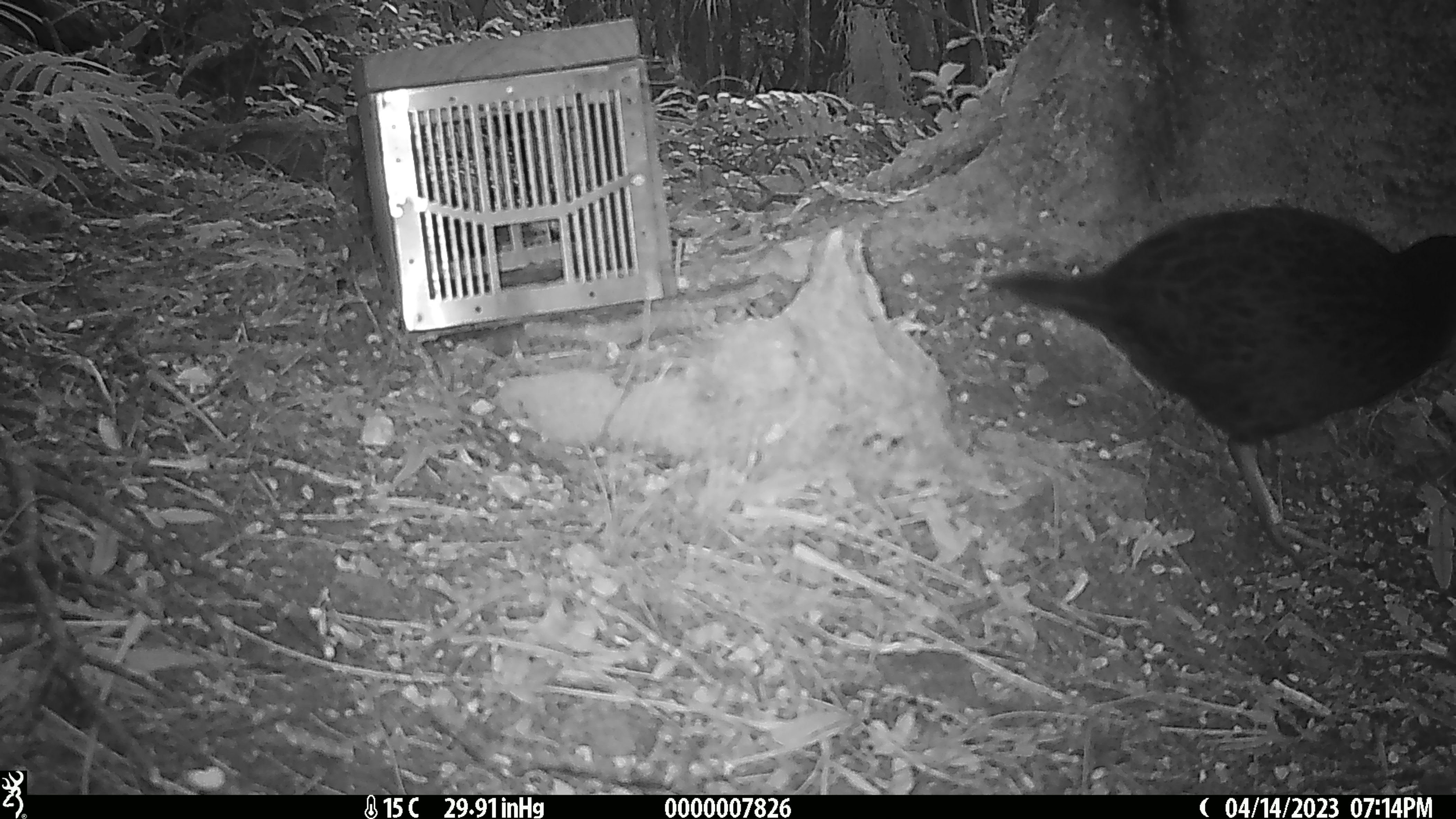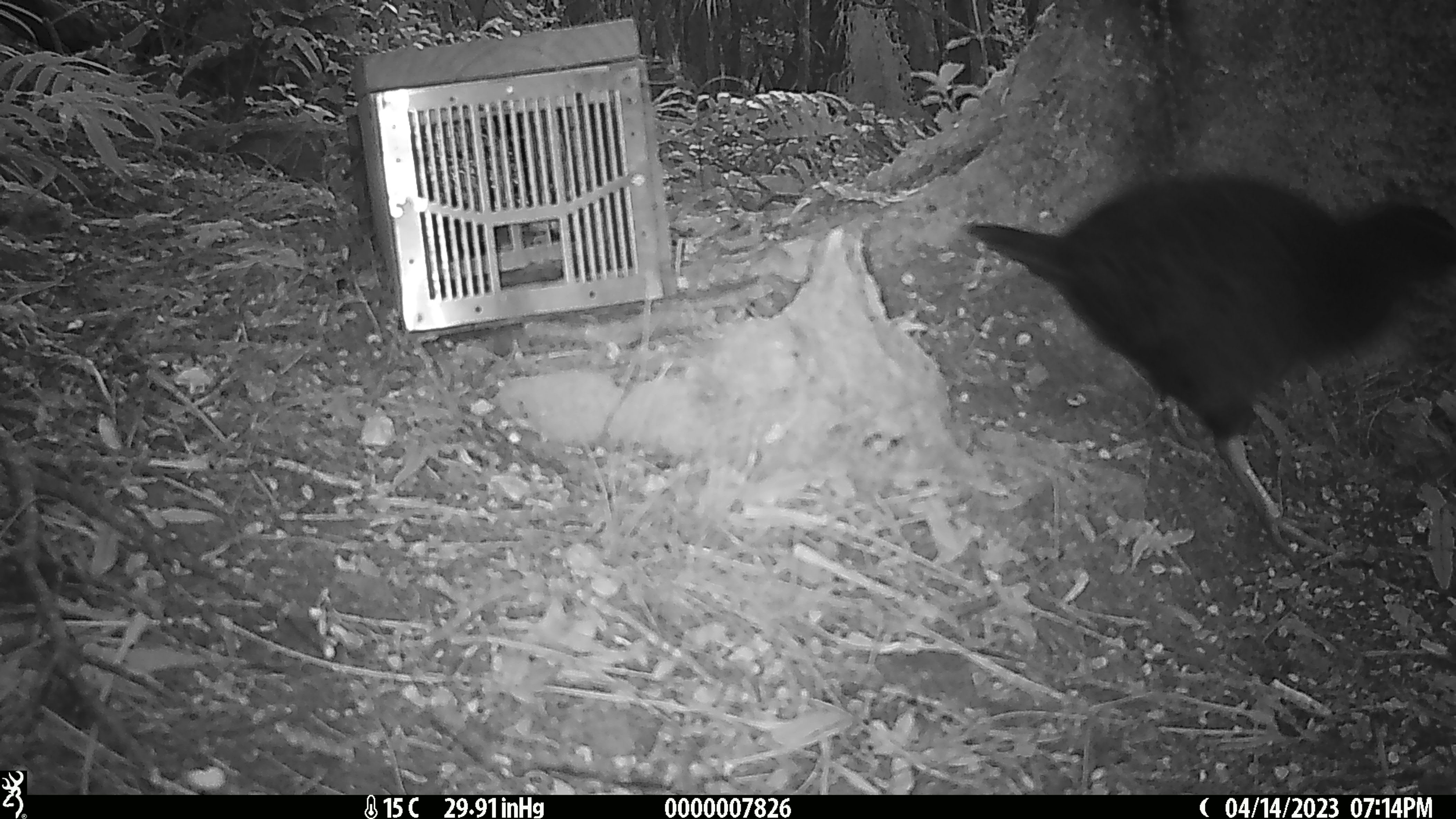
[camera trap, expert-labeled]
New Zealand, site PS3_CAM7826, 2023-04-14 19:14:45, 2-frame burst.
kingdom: Animalia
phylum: Chordata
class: Aves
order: Gruiformes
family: Rallidae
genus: Gallirallus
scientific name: Gallirallus australis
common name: weka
Weka (Gallirallus australis).